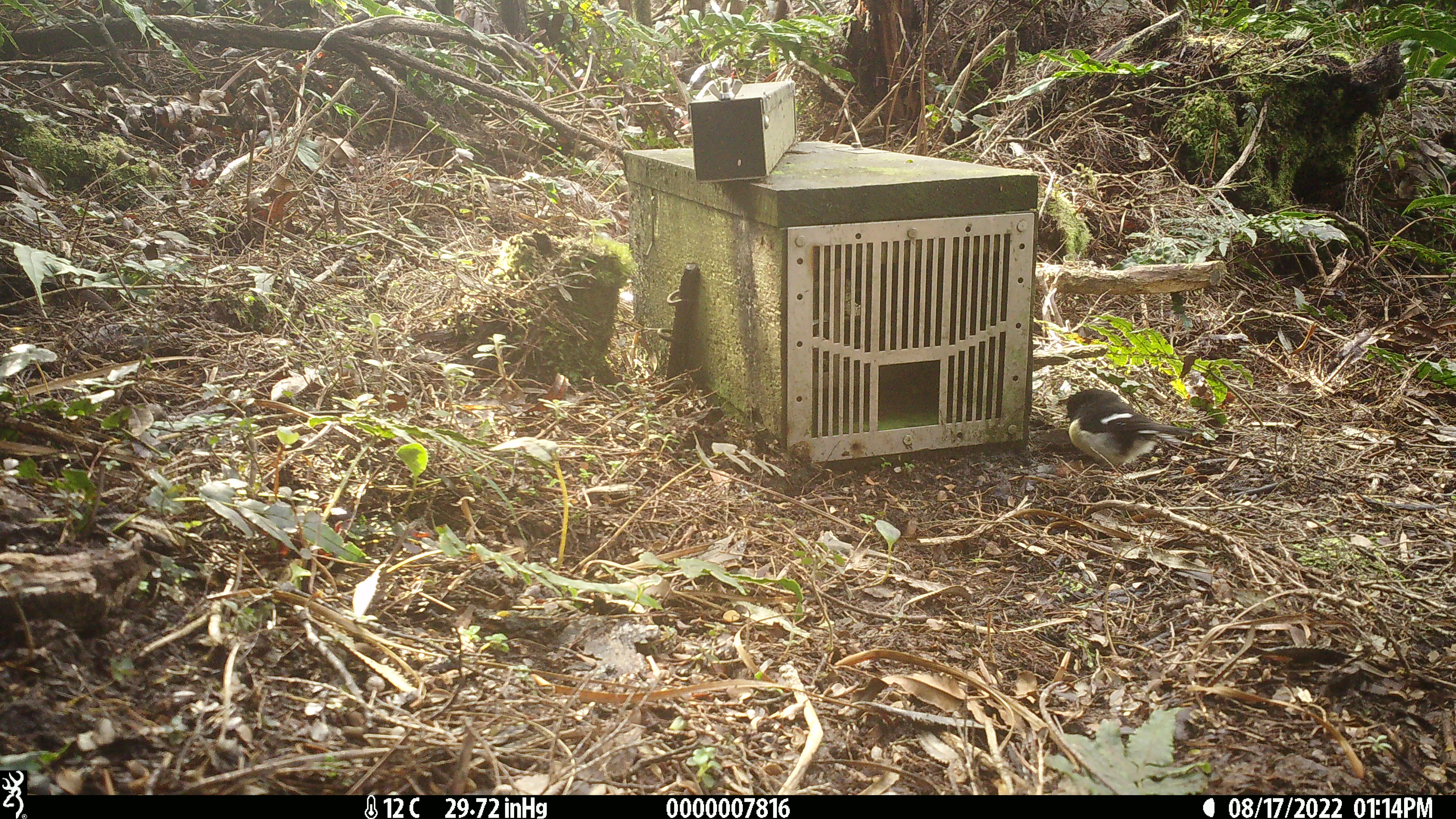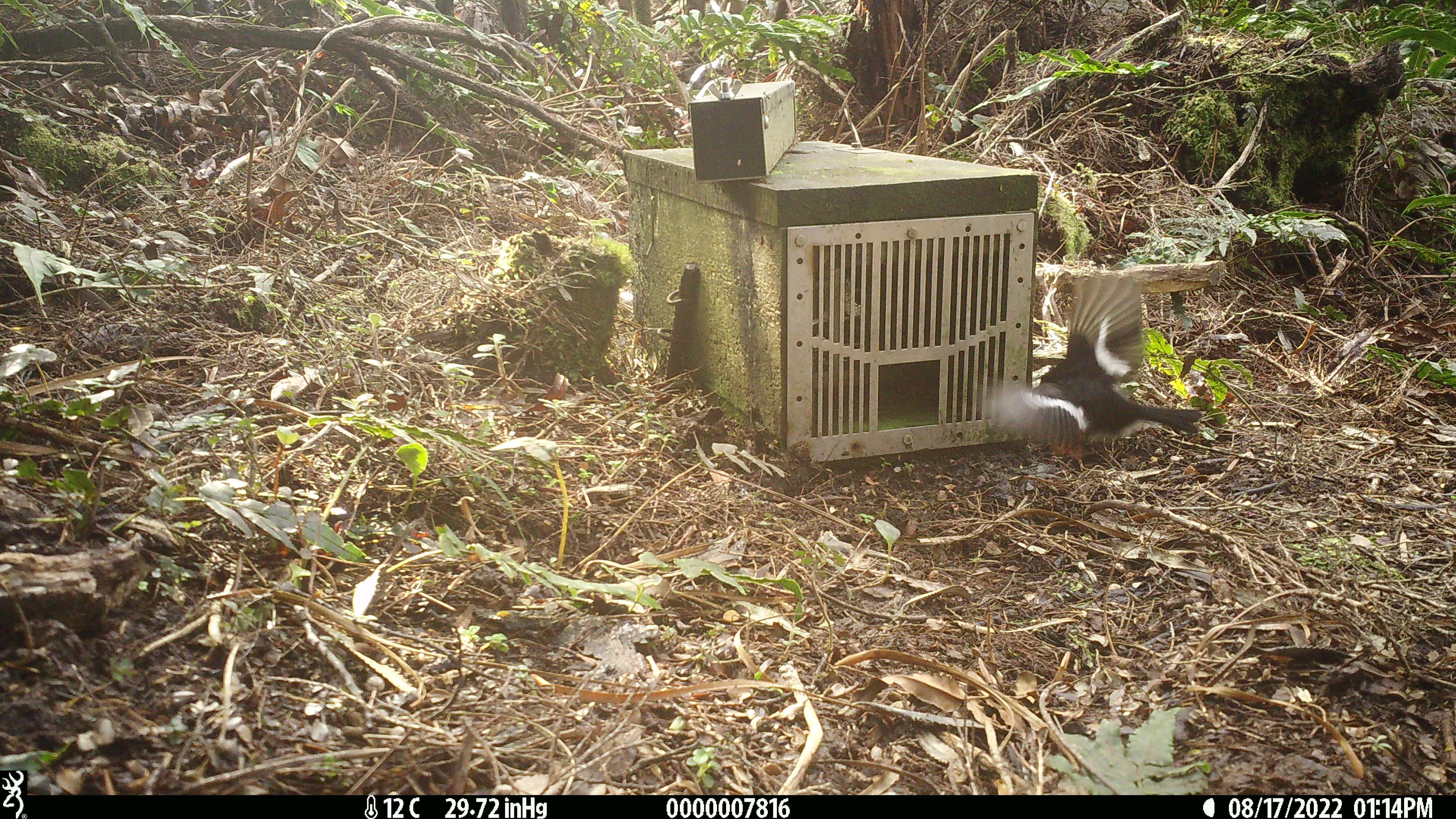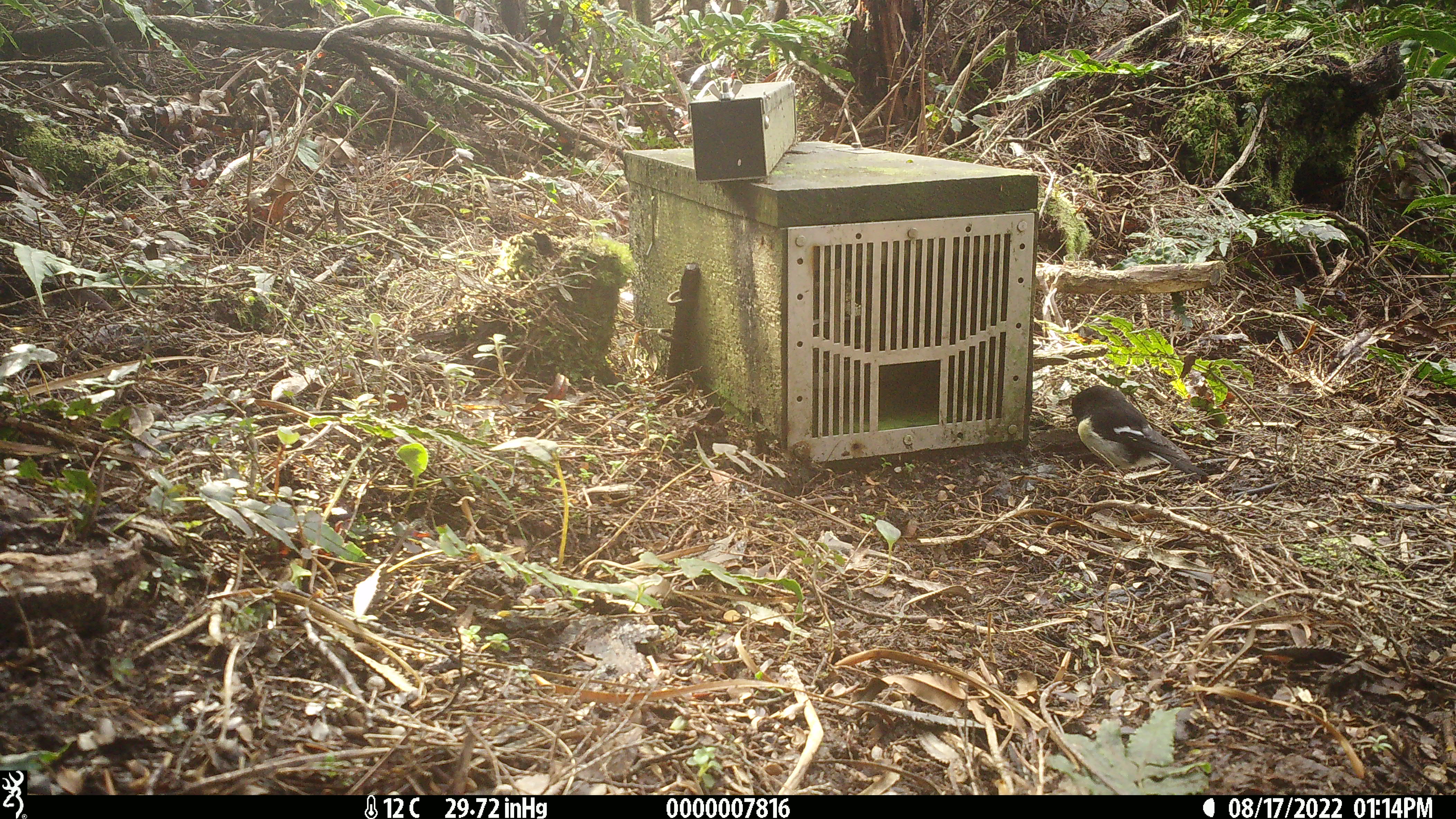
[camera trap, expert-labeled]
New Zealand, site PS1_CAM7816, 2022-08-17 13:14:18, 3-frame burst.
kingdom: Animalia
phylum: Chordata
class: Aves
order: Passeriformes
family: Petroicidae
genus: Petroica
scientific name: Petroica macrocephala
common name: tomtit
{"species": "tomtit (Petroica macrocephala)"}